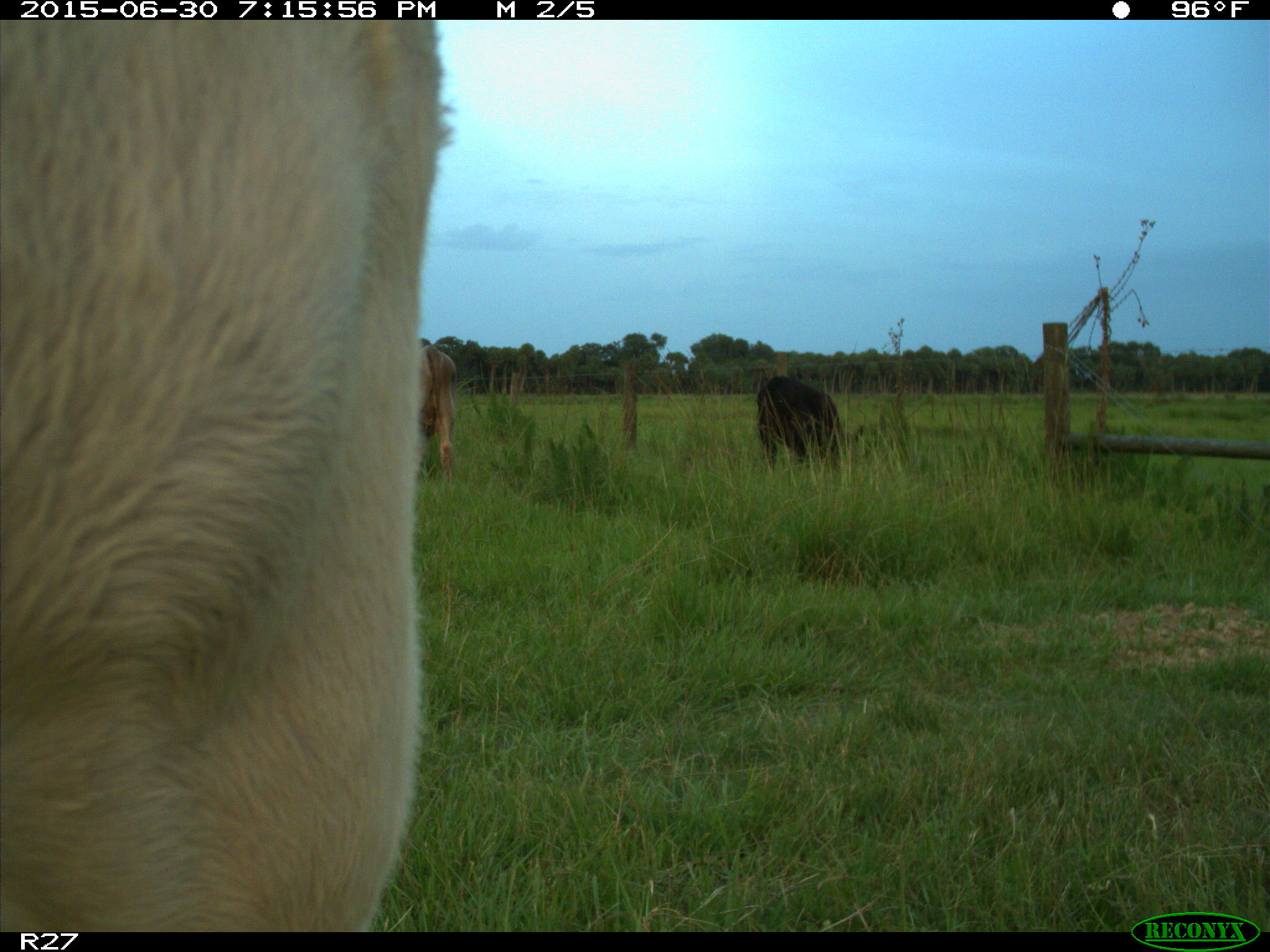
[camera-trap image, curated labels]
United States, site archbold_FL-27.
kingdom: Animalia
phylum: Chordata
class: Mammalia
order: Artiodactyla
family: Bovidae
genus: Bos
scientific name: Bos taurus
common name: domestic cow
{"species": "Bos taurus (domestic cow)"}